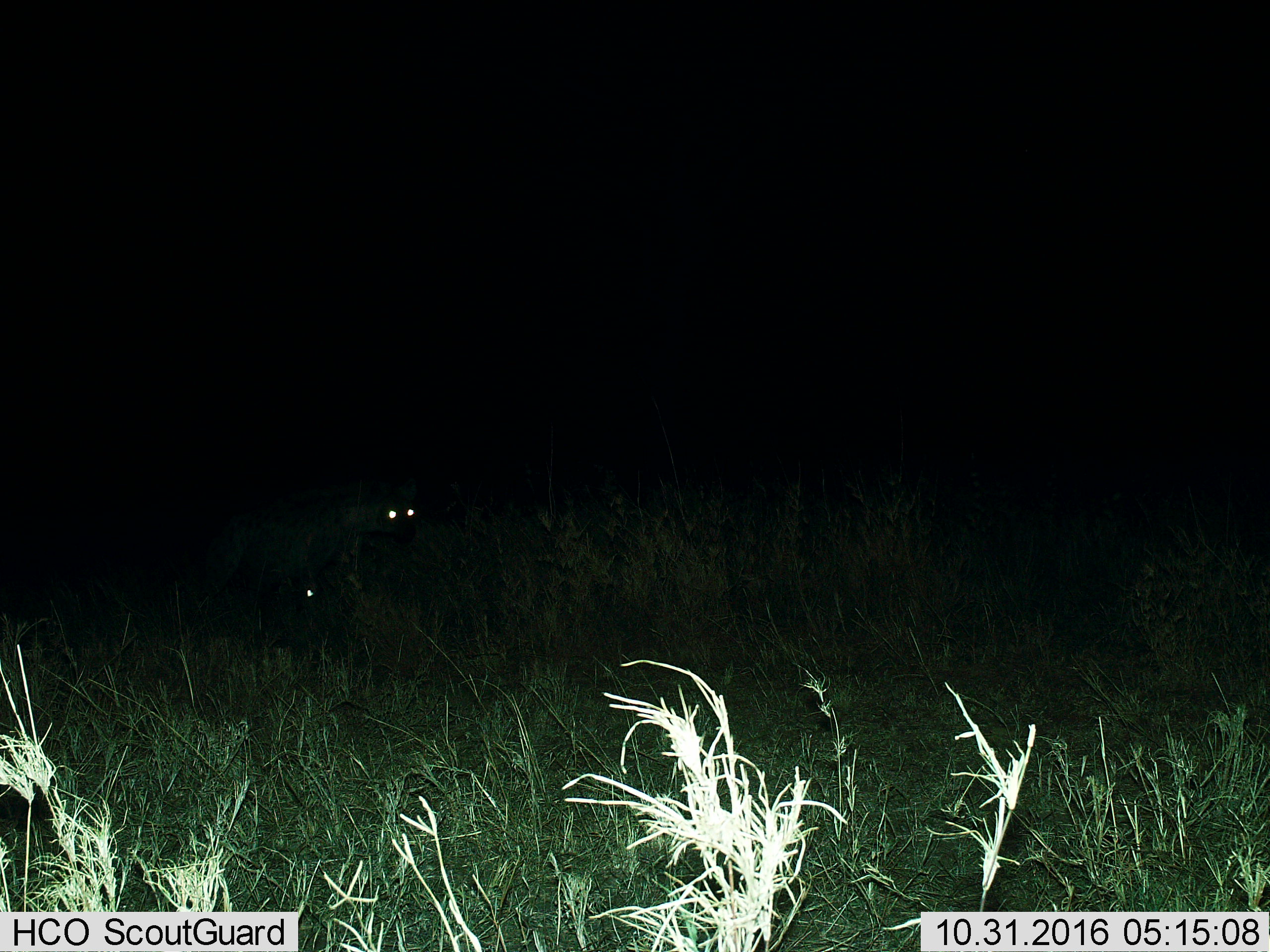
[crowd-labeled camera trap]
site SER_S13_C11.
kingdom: Animalia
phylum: Chordata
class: Mammalia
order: Carnivora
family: Hyaenidae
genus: Crocuta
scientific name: Crocuta crocuta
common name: spotted hyena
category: hyenaspotted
Hyenaspotted (spotted hyena) (Crocuta crocuta), count 1. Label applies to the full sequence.